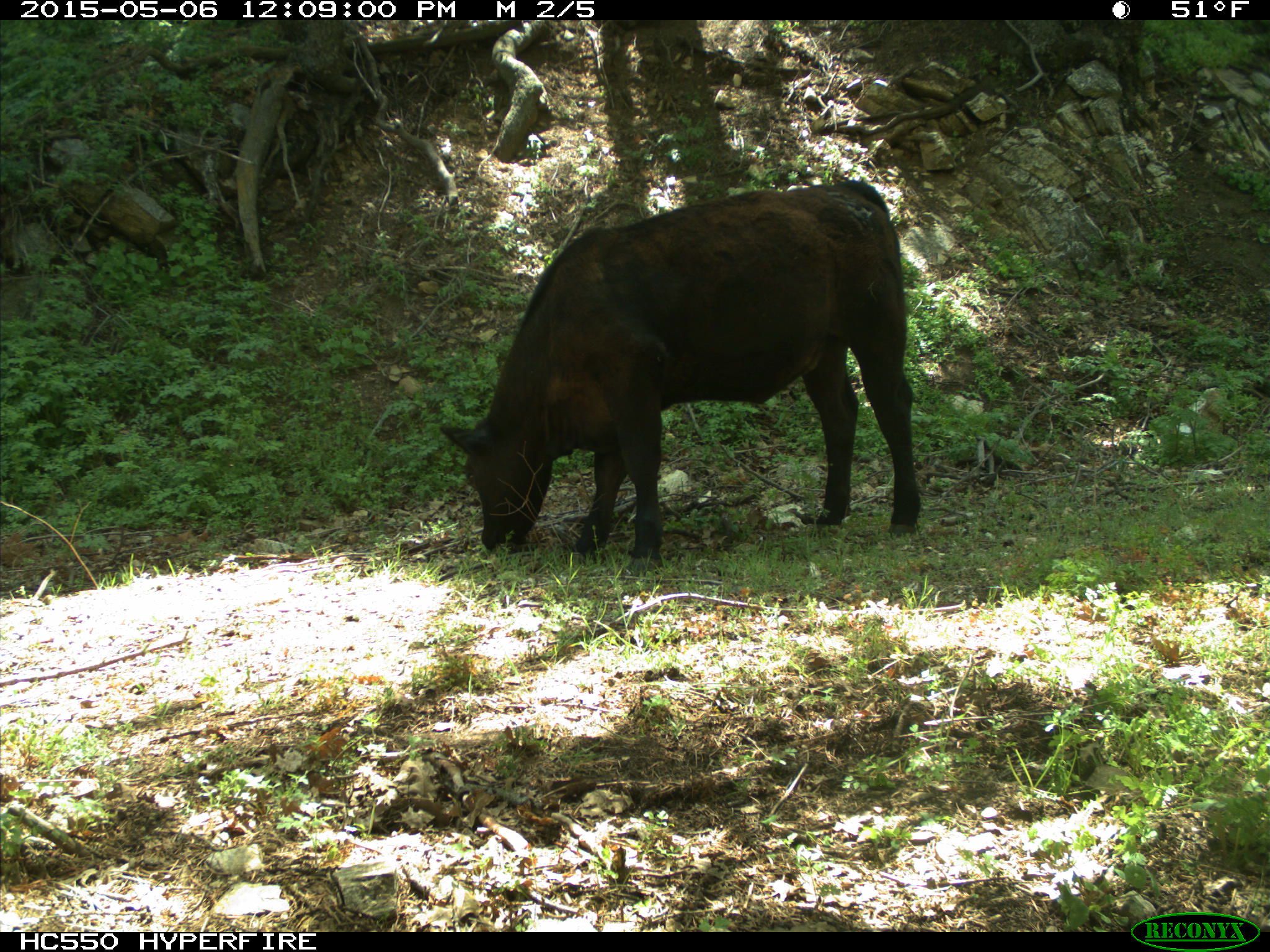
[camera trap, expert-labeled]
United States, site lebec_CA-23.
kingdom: Animalia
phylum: Chordata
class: Mammalia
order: Artiodactyla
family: Bovidae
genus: Bos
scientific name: Bos taurus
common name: domestic cow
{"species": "Bos taurus (domestic cow)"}